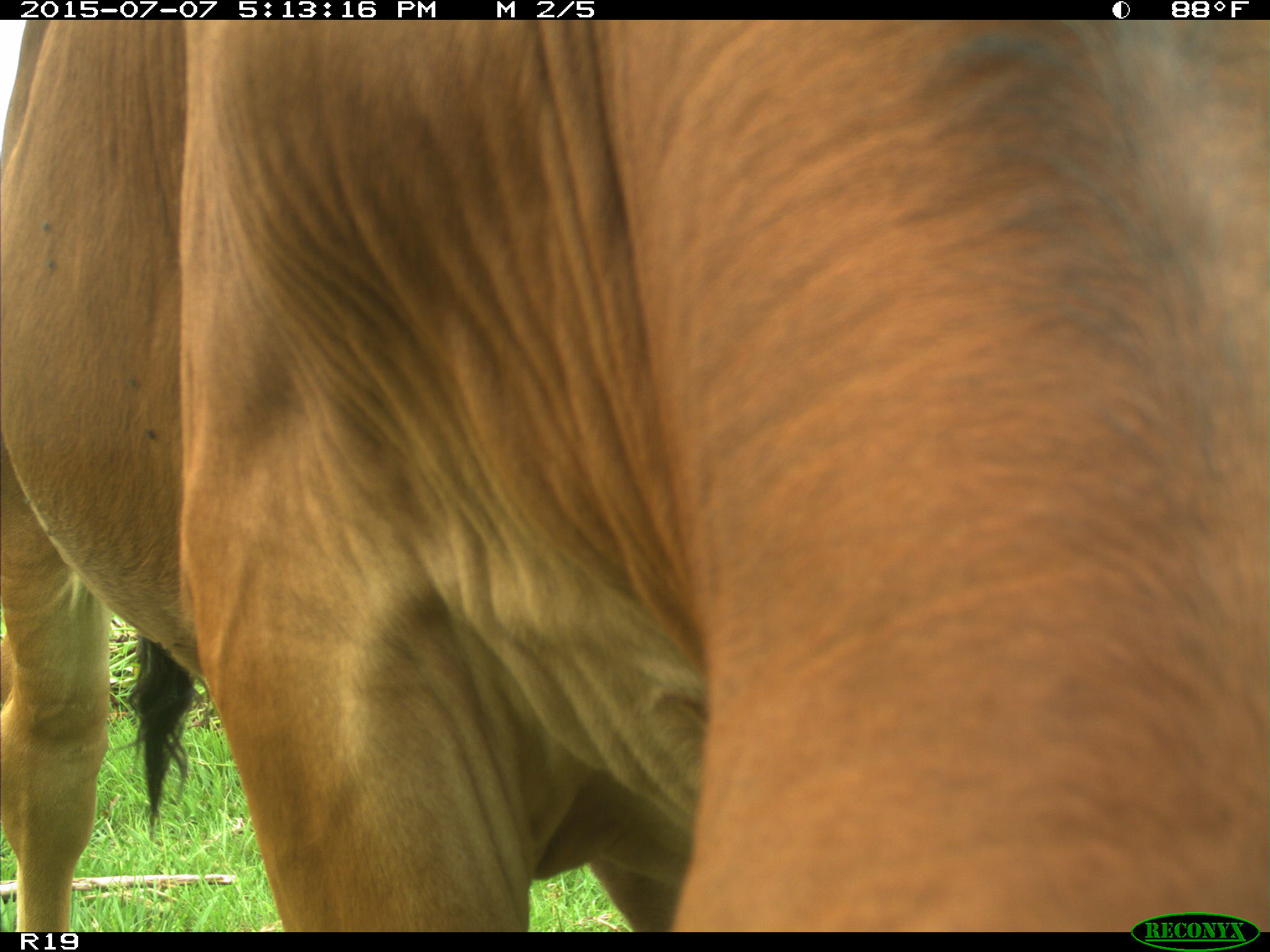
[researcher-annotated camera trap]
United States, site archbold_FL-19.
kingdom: Animalia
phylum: Chordata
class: Mammalia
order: Artiodactyla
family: Bovidae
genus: Bos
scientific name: Bos taurus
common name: domestic cow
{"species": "Bos taurus (domestic cow)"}